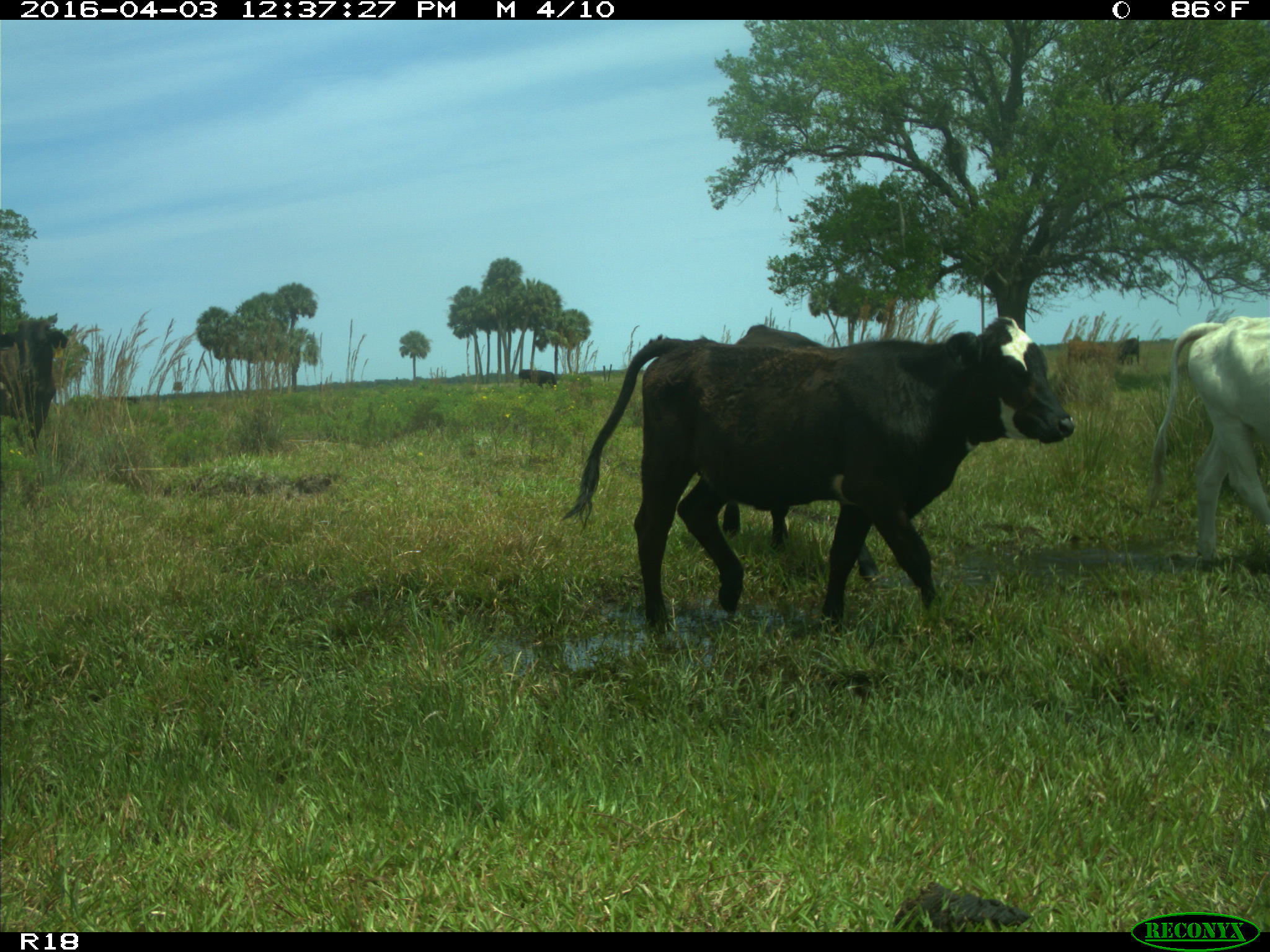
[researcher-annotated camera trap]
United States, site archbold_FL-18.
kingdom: Animalia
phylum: Chordata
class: Mammalia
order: Artiodactyla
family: Bovidae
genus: Bos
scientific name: Bos taurus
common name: domestic cow